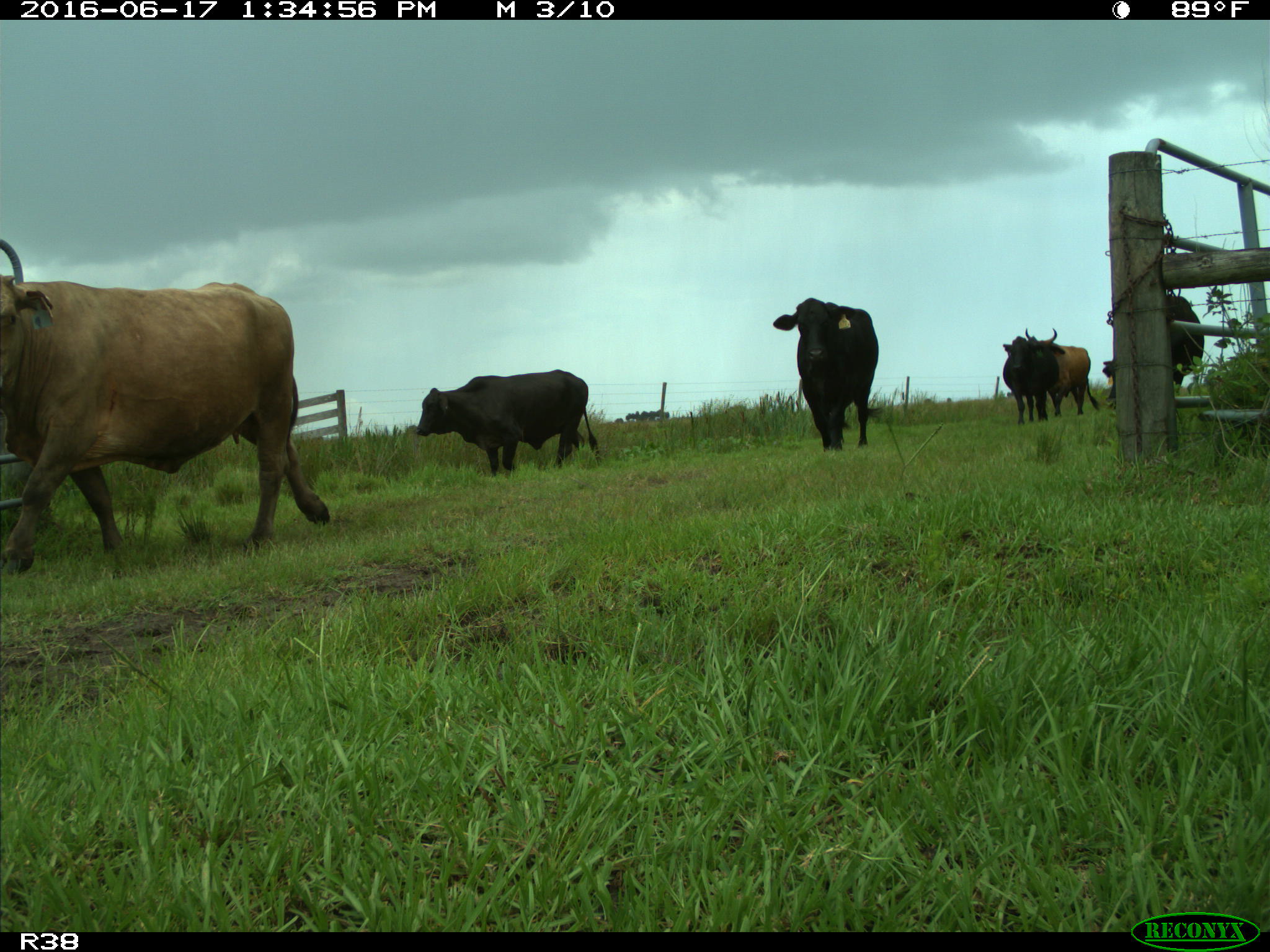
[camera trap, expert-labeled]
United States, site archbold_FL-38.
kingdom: Animalia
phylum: Chordata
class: Mammalia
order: Artiodactyla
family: Bovidae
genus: Bos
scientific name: Bos taurus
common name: domestic cow